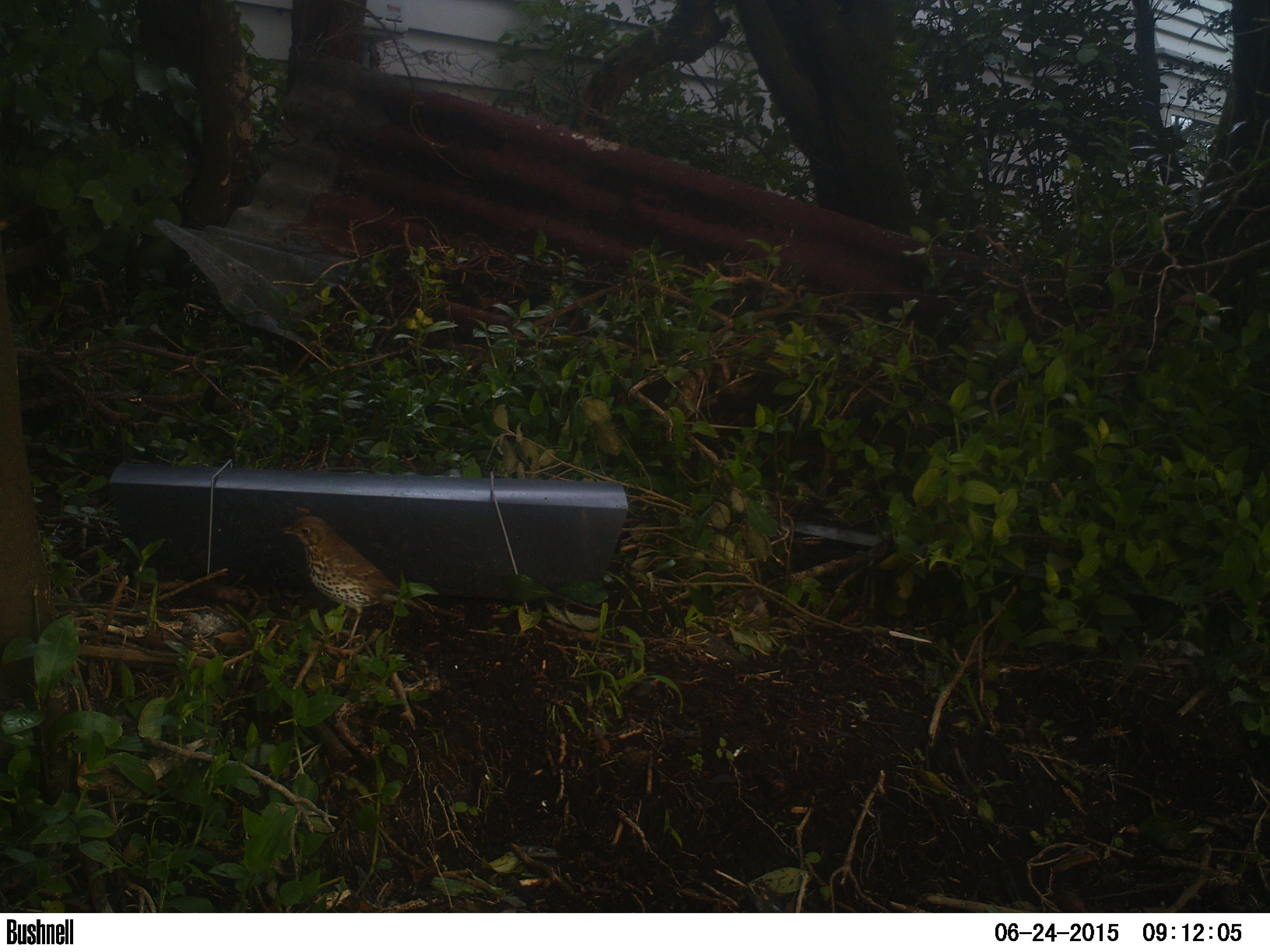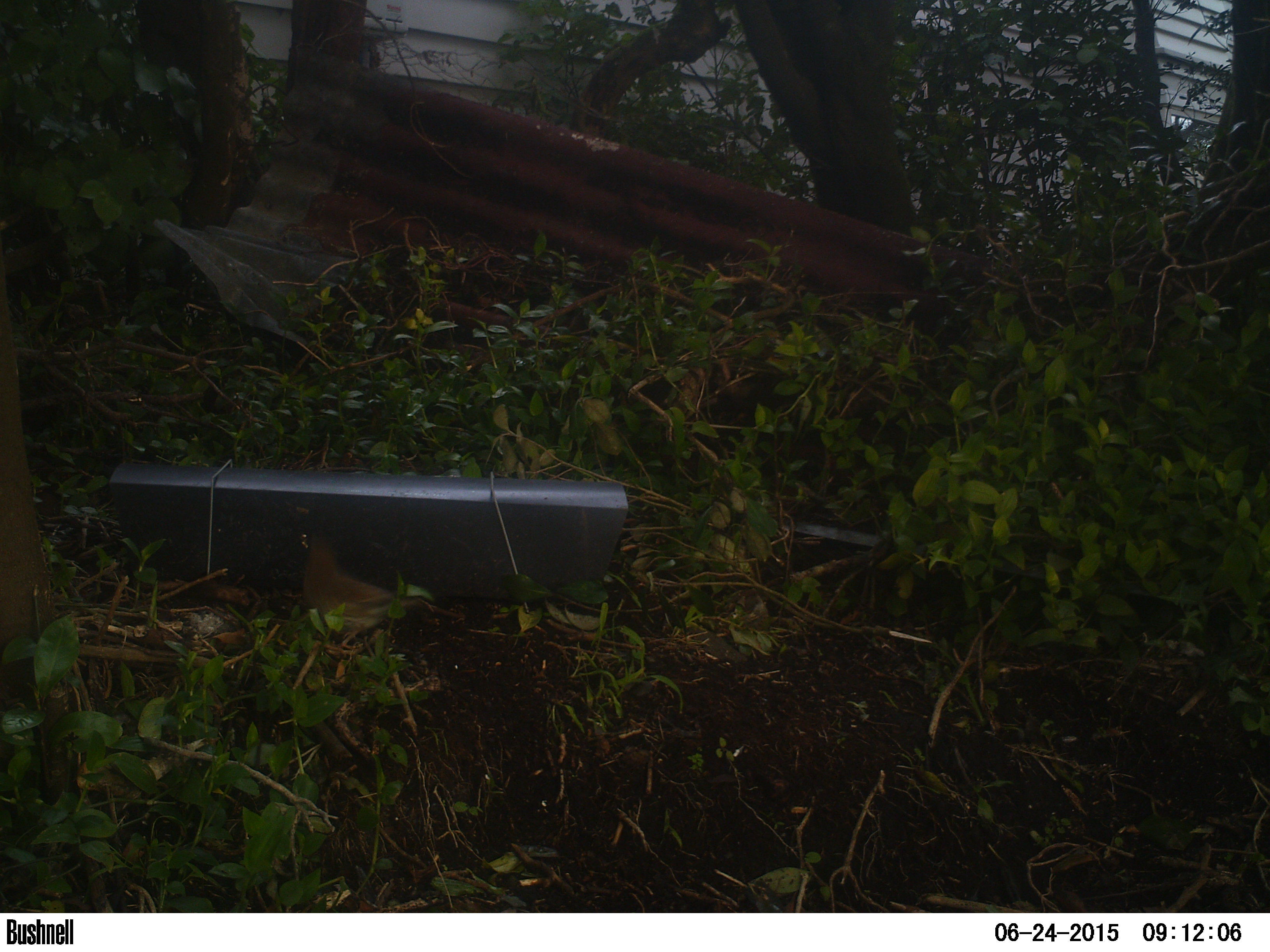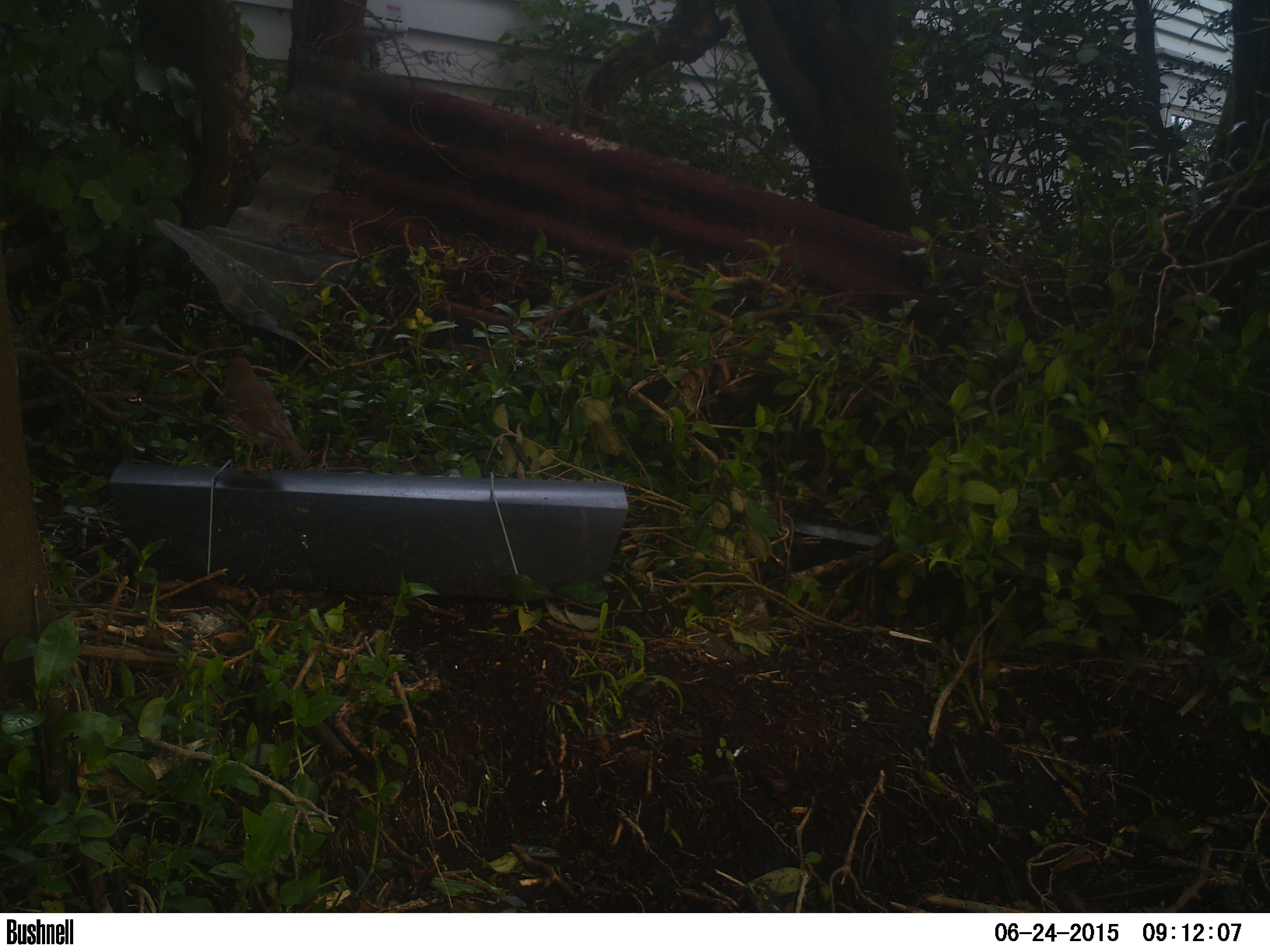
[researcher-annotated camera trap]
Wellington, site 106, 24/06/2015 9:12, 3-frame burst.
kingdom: Animalia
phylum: Chordata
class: Aves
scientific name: Aves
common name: bird